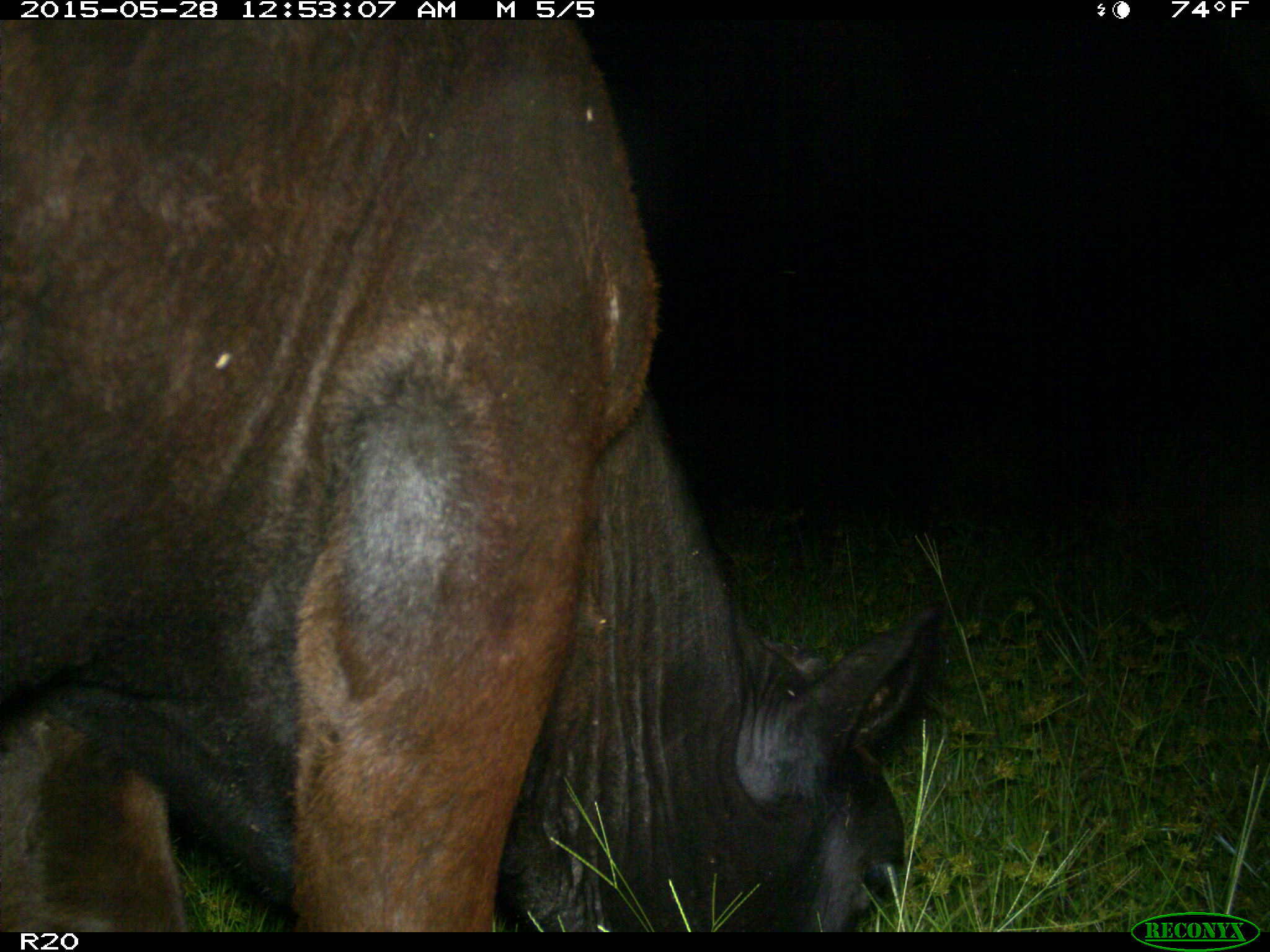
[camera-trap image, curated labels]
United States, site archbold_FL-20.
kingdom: Animalia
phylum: Chordata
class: Mammalia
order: Artiodactyla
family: Bovidae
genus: Bos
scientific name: Bos taurus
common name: domestic cow